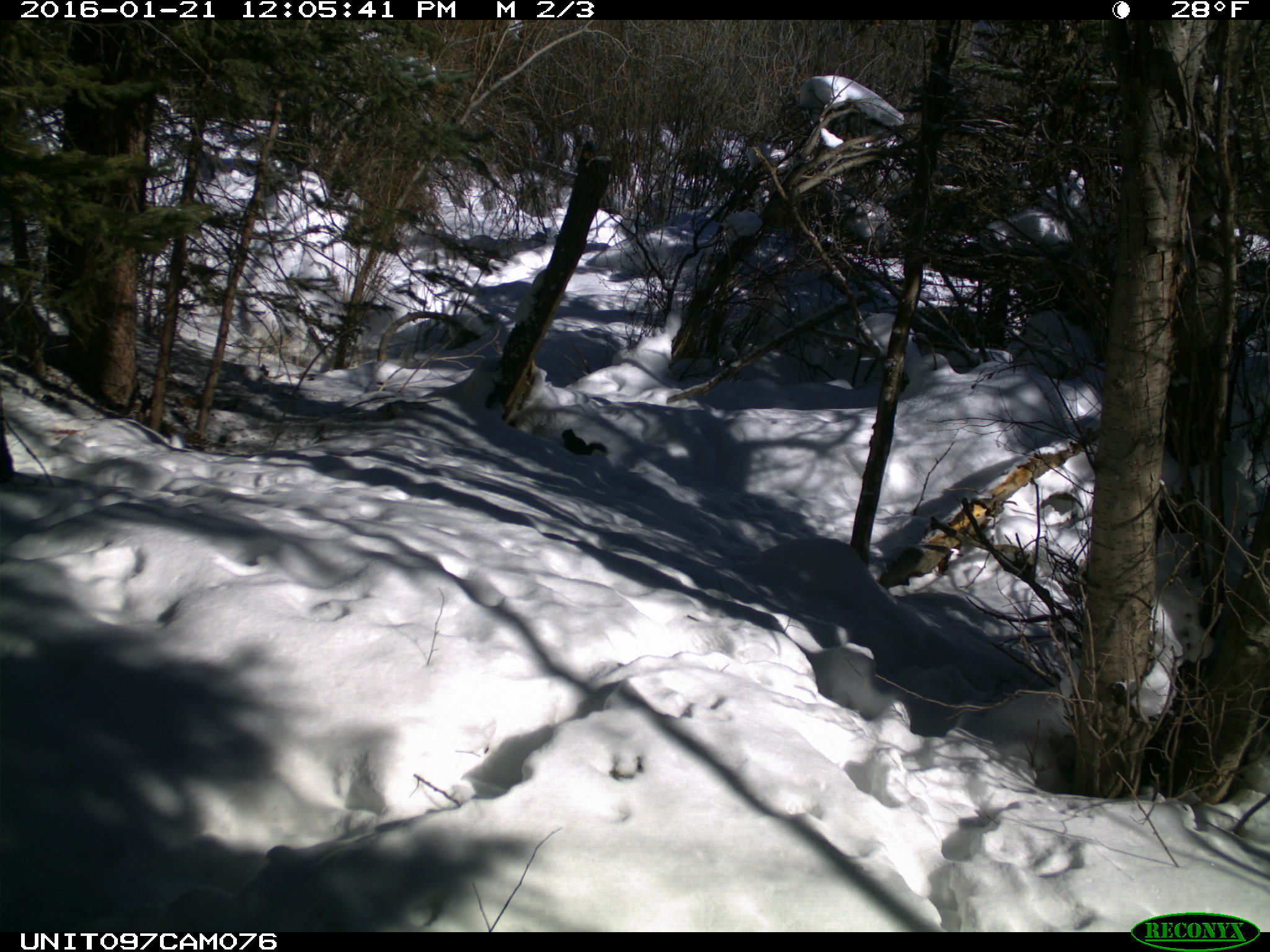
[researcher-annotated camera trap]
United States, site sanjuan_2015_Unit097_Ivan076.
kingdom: Animalia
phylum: Chordata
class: Mammalia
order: Rodentia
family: Sciuridae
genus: Tamiasciurus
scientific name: Tamiasciurus hudsonicus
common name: american red squirrel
Tamiasciurus hudsonicus (american red squirrel).